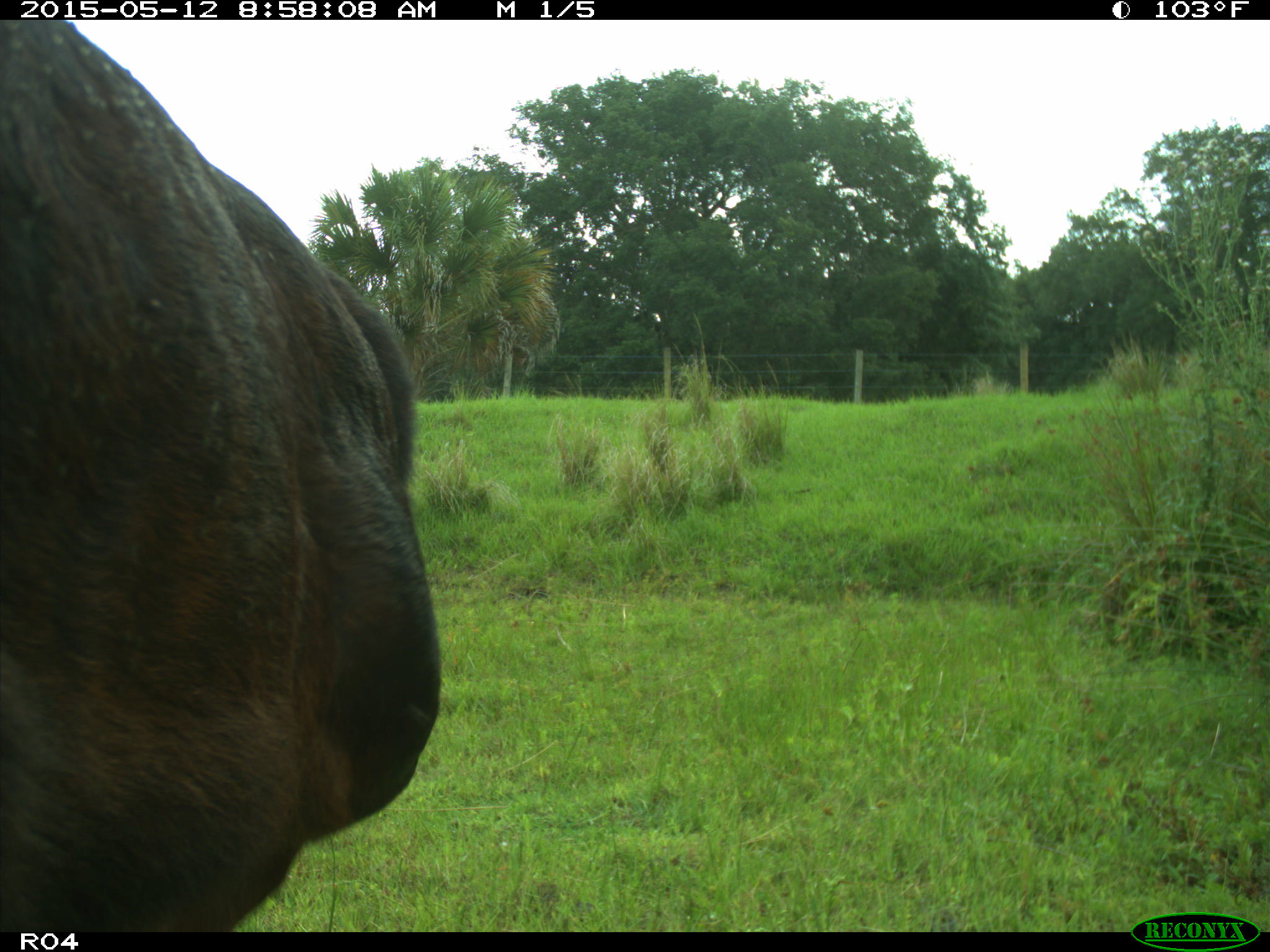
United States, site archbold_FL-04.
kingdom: Animalia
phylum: Chordata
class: Mammalia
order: Artiodactyla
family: Bovidae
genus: Bos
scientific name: Bos taurus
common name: domestic cow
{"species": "Bos taurus (domestic cow)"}